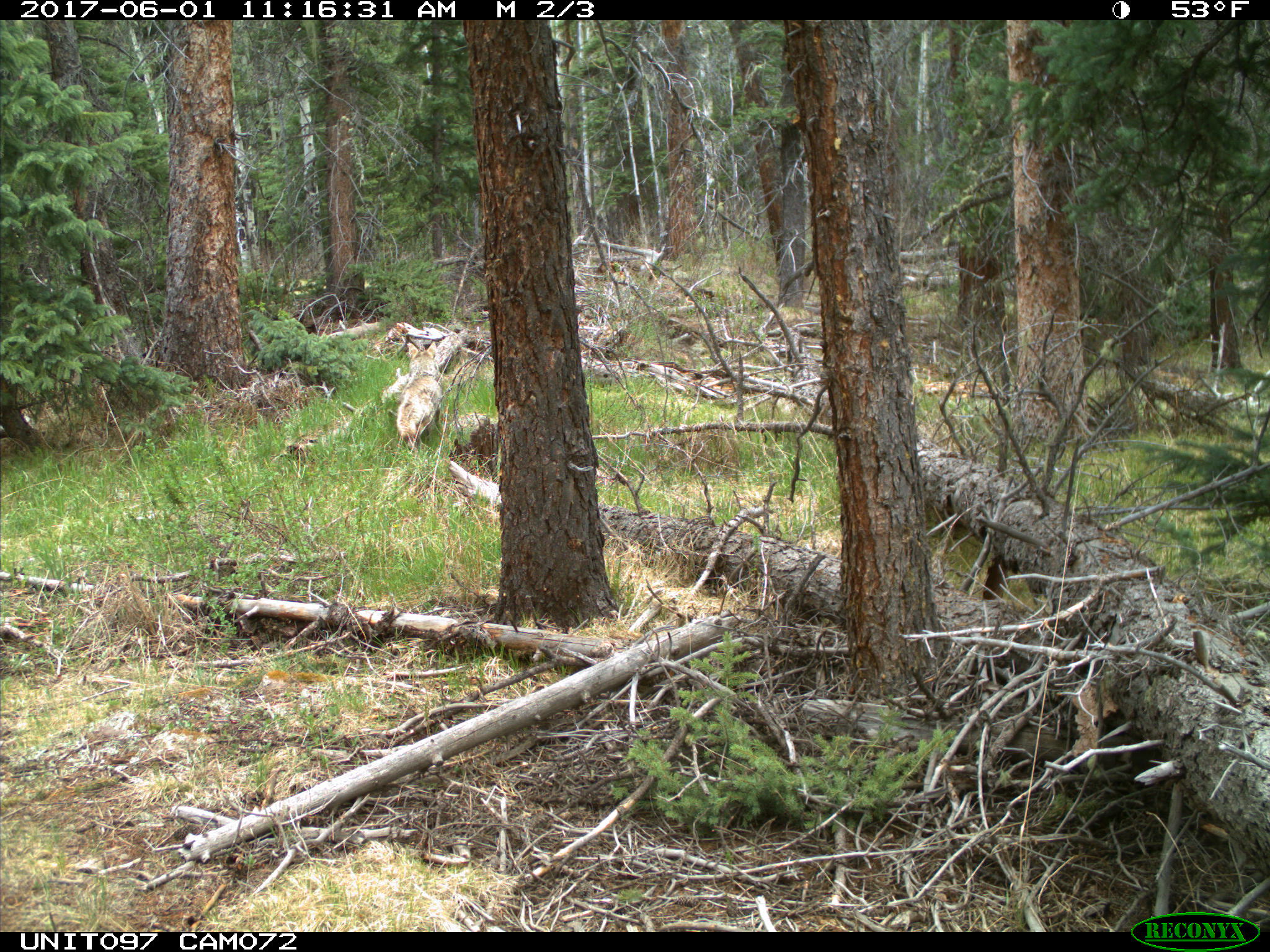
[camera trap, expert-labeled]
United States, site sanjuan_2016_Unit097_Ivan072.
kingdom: Animalia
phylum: Chordata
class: Mammalia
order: Carnivora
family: Canidae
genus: Canis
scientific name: Canis latrans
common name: coyote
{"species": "Canis latrans (coyote)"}